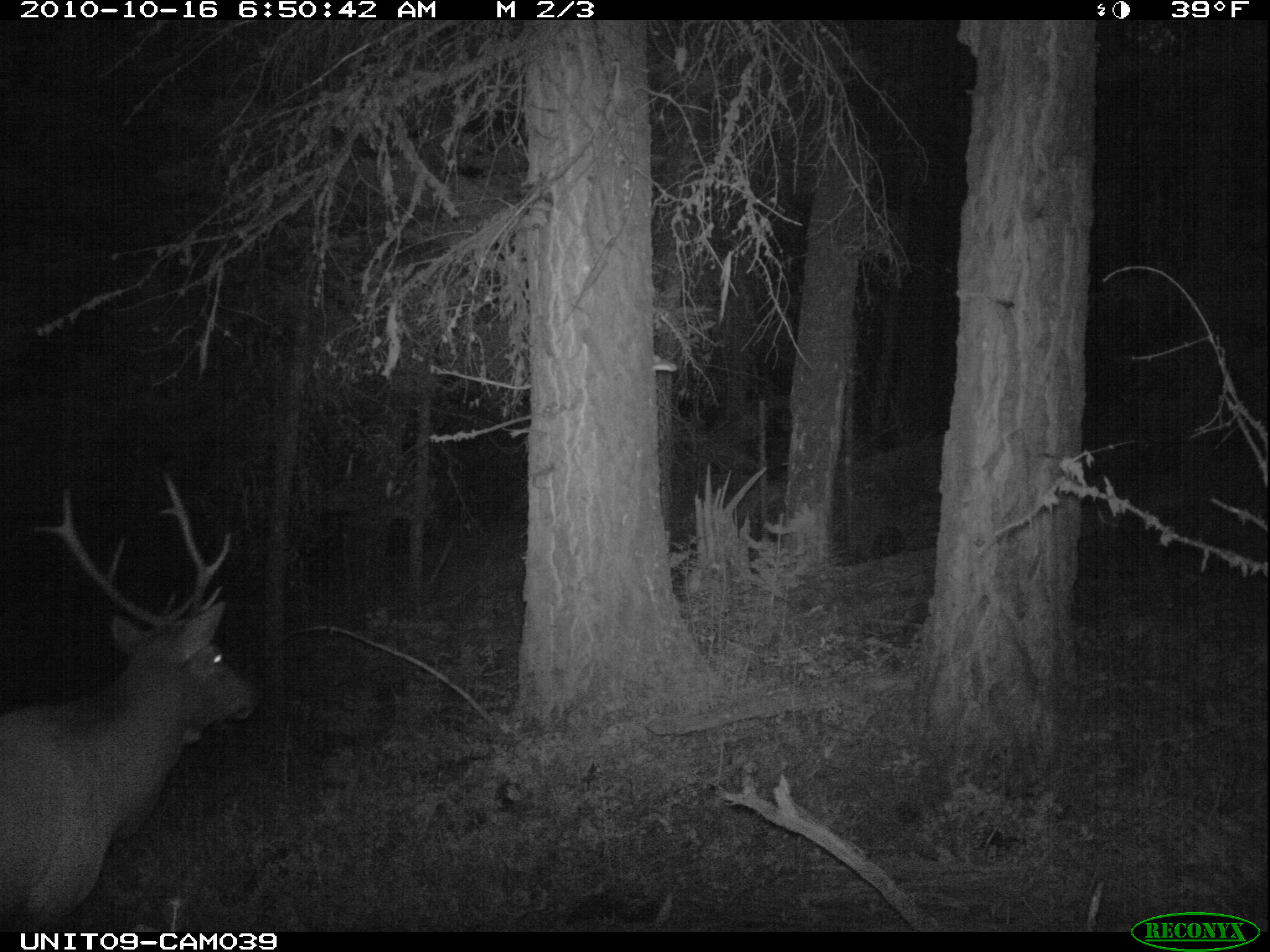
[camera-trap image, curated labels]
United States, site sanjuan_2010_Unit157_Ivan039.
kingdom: Animalia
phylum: Chordata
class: Mammalia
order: Artiodactyla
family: Cervidae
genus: Cervus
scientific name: Cervus elaphus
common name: red deer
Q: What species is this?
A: Cervus elaphus (red deer).